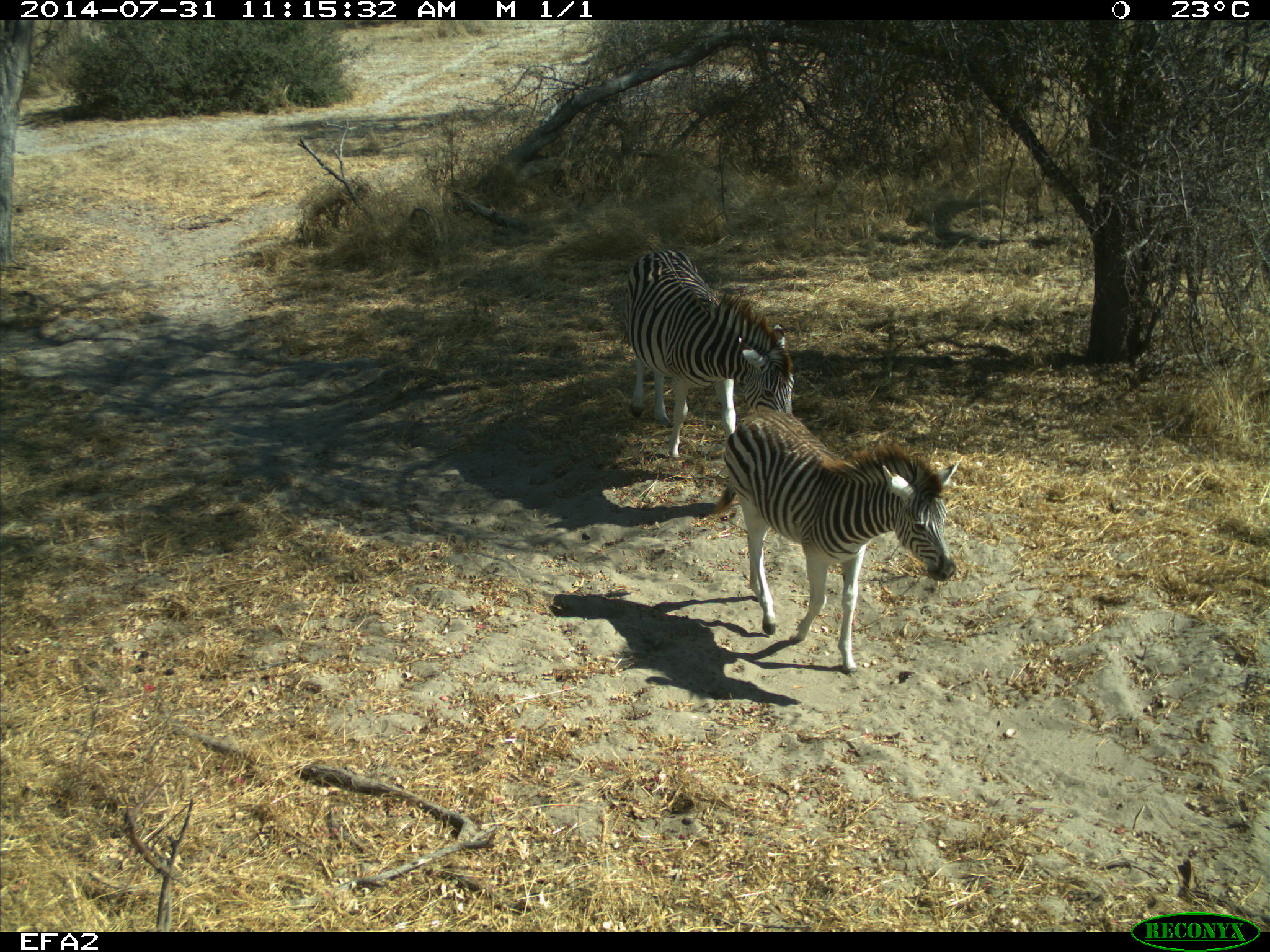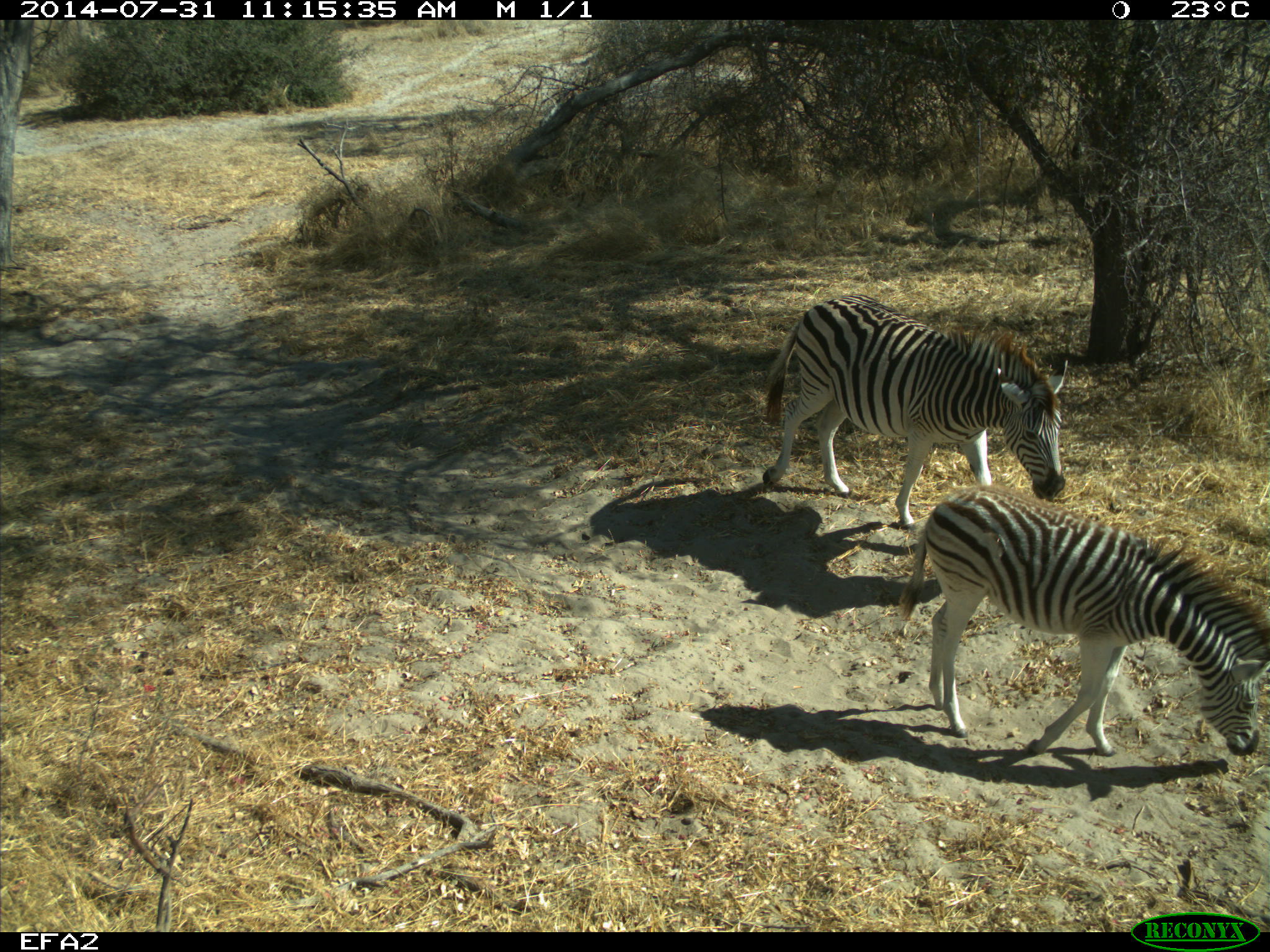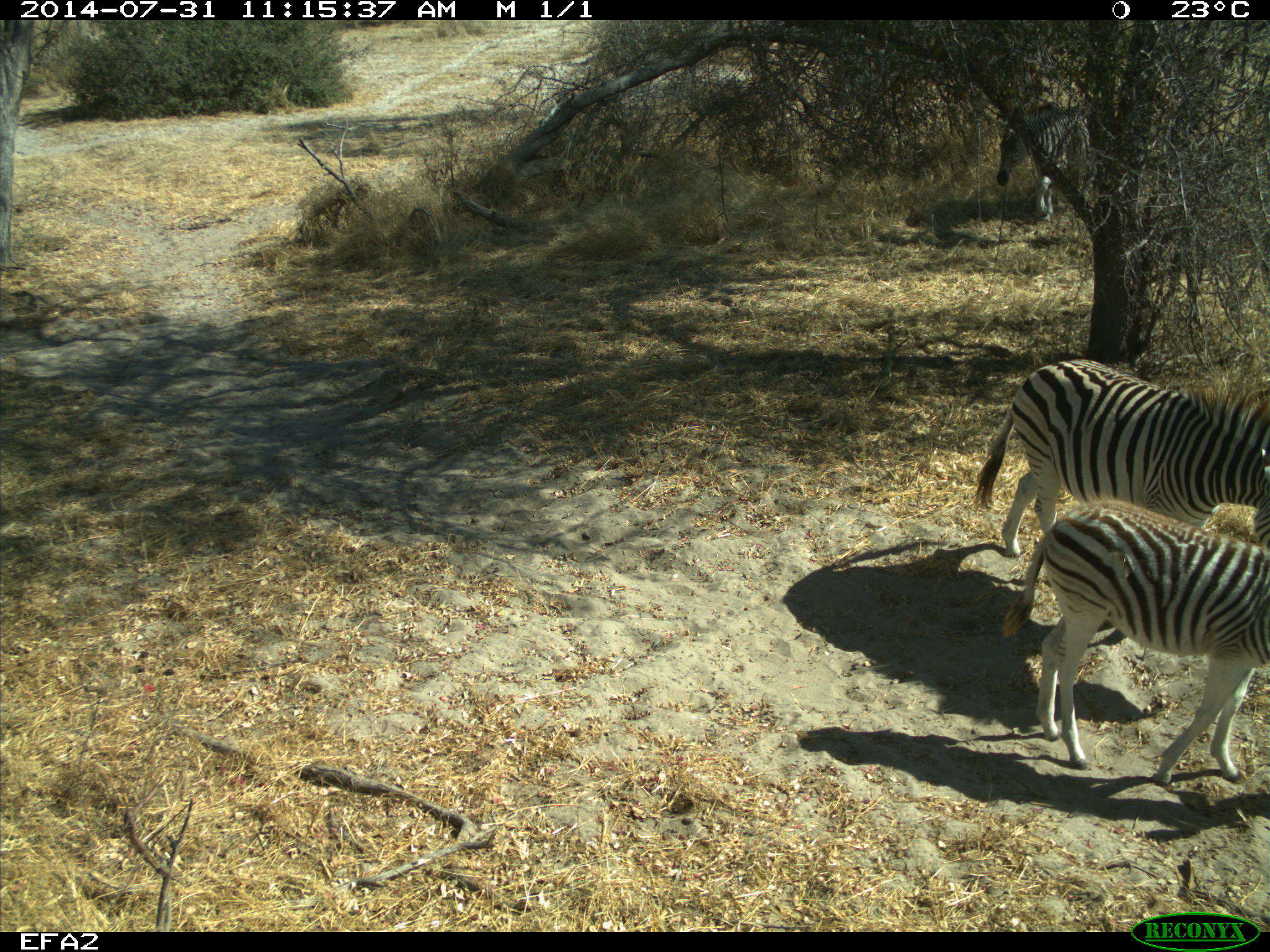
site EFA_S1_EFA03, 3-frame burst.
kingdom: Animalia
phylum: Chordata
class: Mammalia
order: Perissodactyla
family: Equidae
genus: Equus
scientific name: Equus quagga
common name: plains zebra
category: zebraplains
Zebraplains (plains zebra) (Equus quagga), count 3. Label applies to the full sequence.